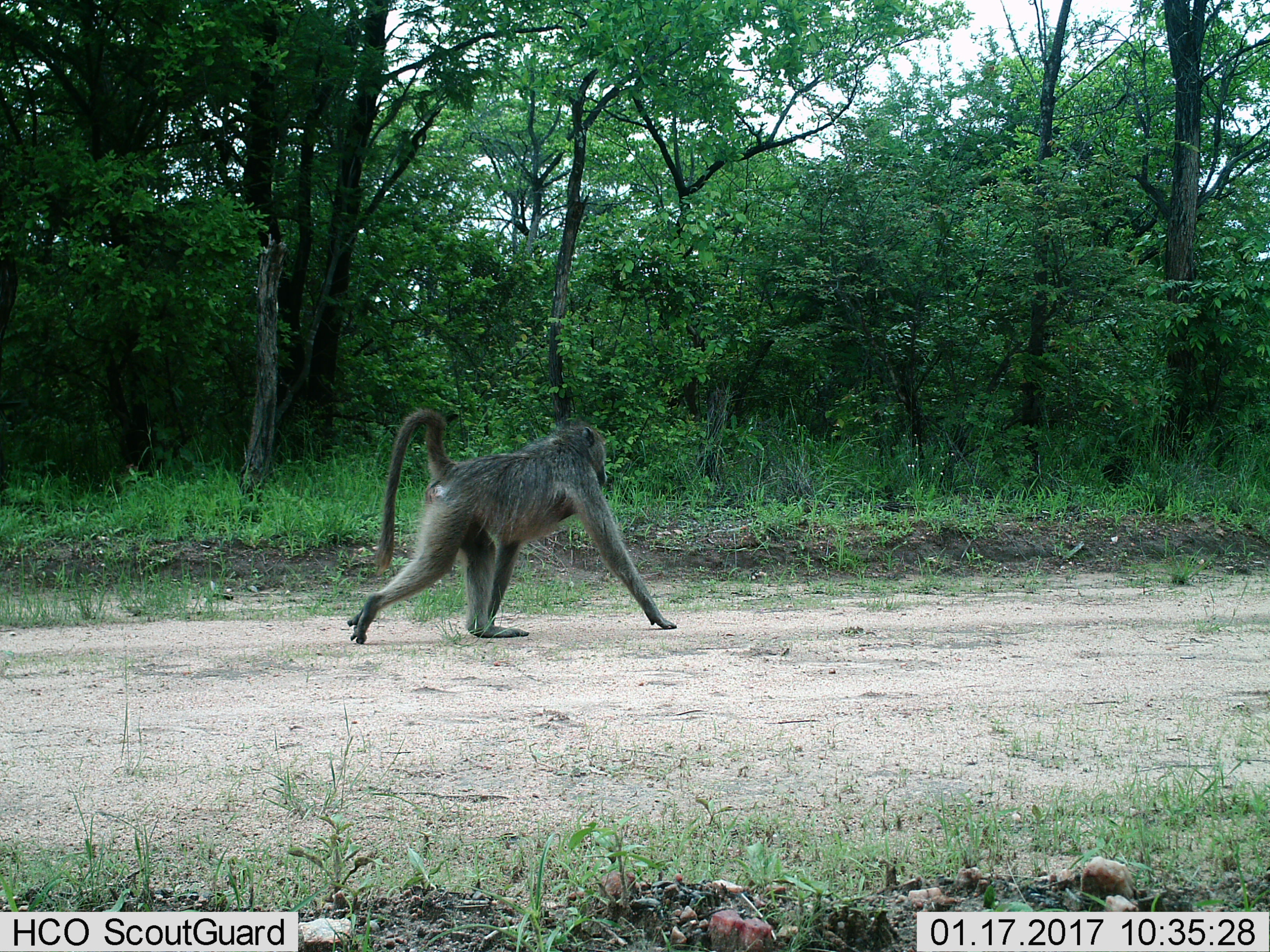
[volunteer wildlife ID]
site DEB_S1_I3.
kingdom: Animalia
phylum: Chordata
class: Mammalia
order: Primates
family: Cercopithecidae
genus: Papio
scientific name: Papio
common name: baboon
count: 1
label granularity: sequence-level